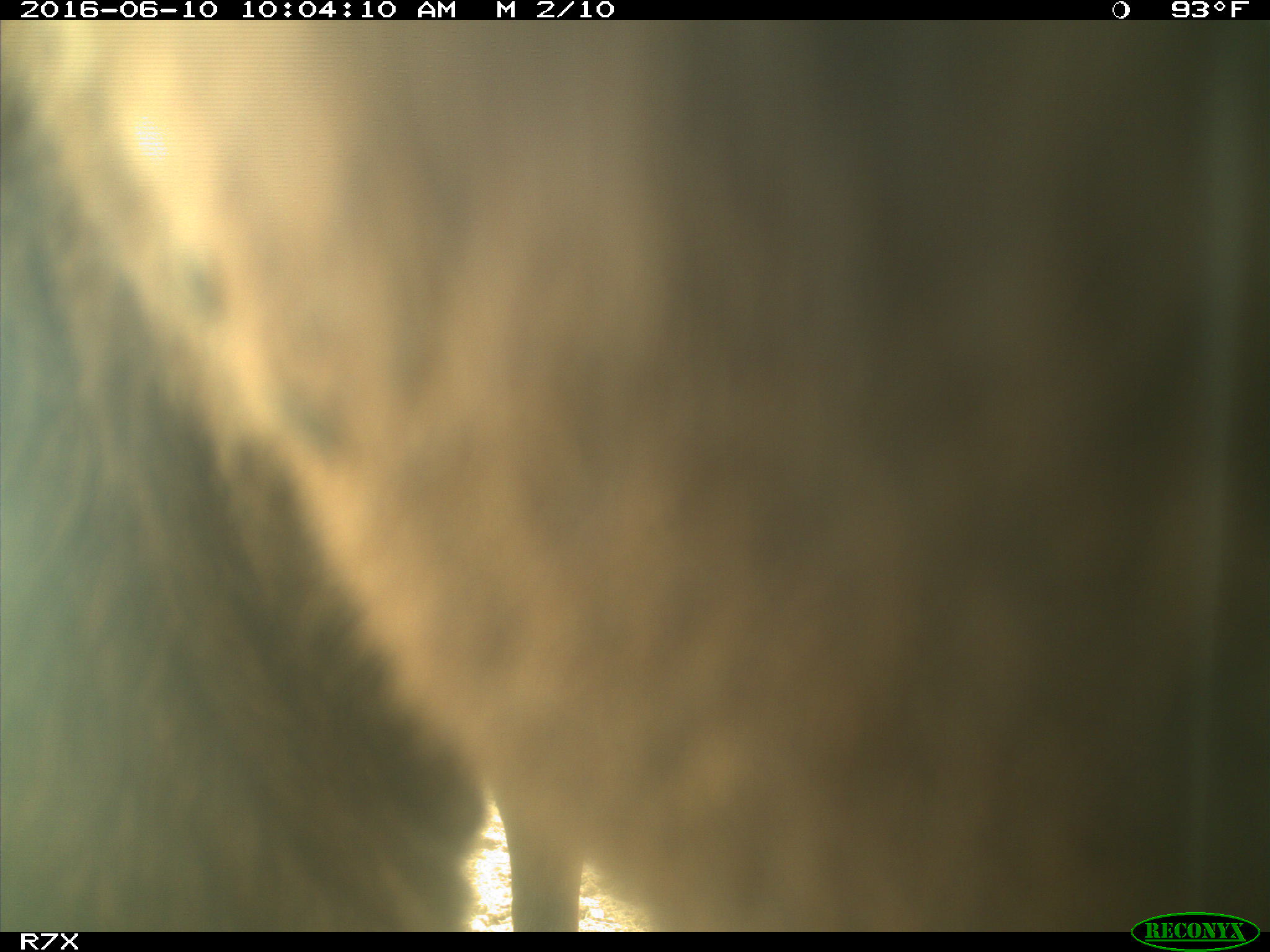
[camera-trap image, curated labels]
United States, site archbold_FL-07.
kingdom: Animalia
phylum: Chordata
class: Mammalia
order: Artiodactyla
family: Bovidae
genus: Bos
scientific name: Bos taurus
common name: domestic cow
Bos taurus (domestic cow).